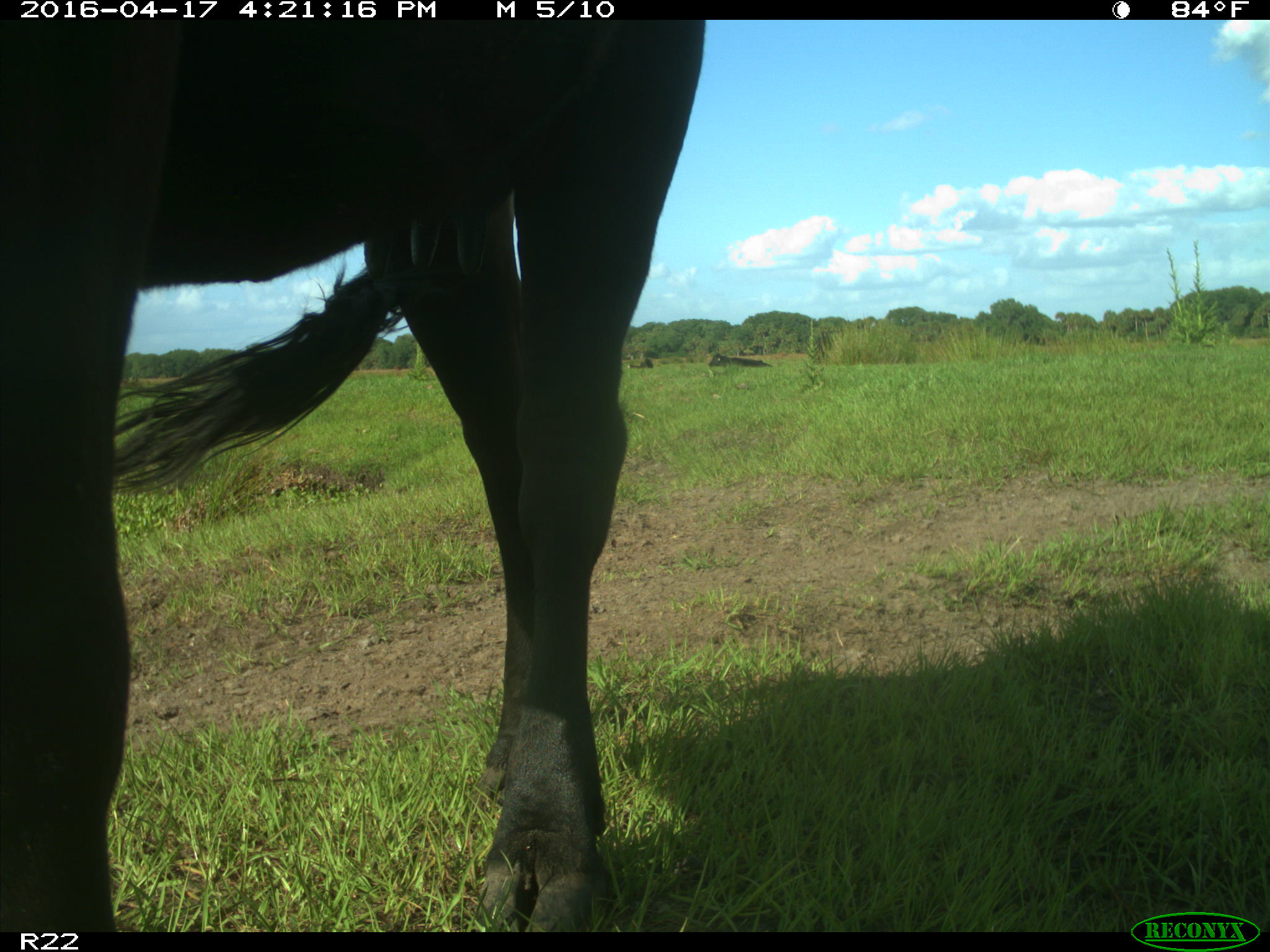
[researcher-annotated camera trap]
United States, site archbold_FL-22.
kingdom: Animalia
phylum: Chordata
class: Mammalia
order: Artiodactyla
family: Bovidae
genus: Bos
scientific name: Bos taurus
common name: domestic cow